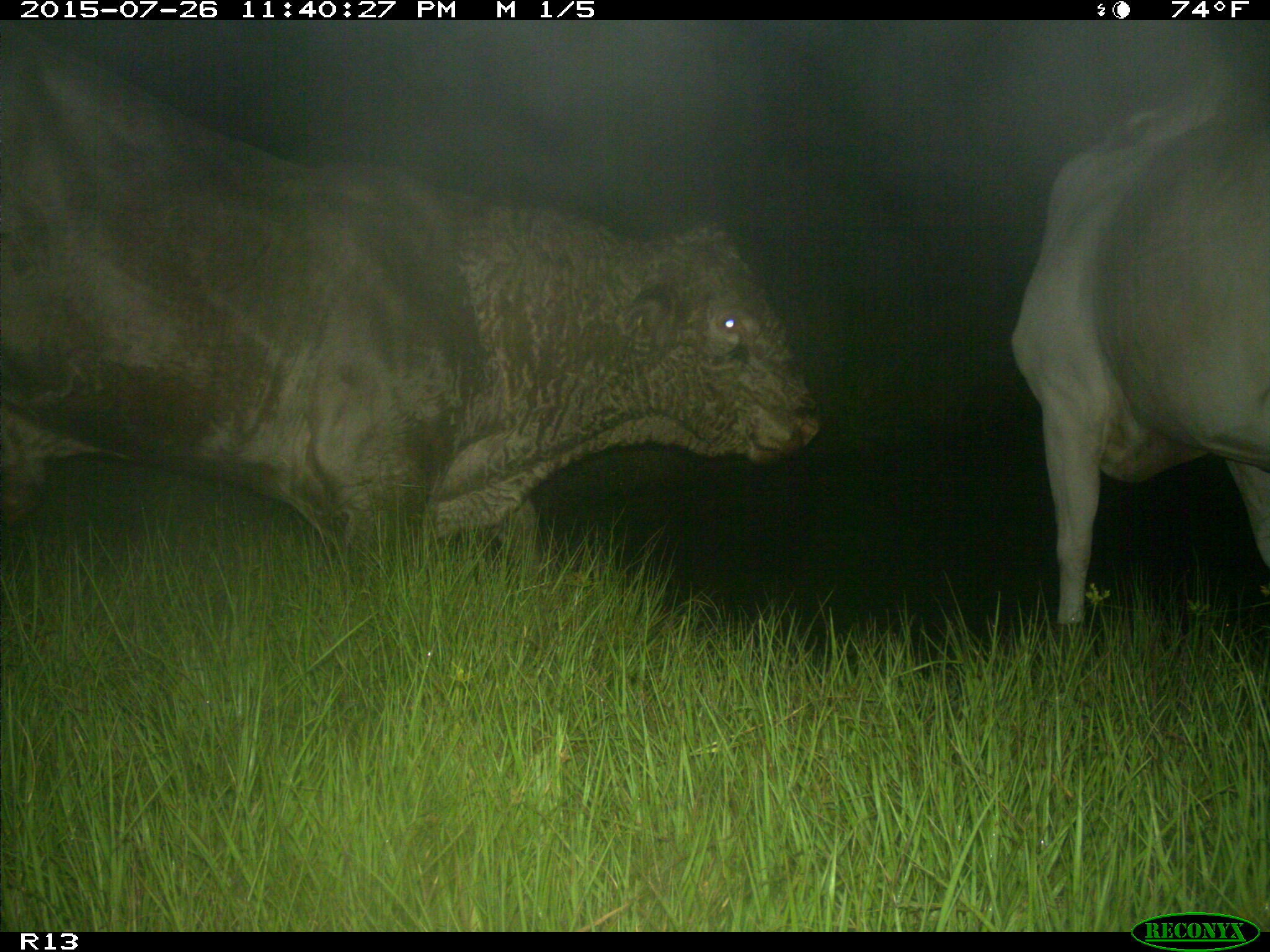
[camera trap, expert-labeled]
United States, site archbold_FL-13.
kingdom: Animalia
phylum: Chordata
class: Mammalia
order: Artiodactyla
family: Bovidae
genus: Bos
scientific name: Bos taurus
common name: domestic cow